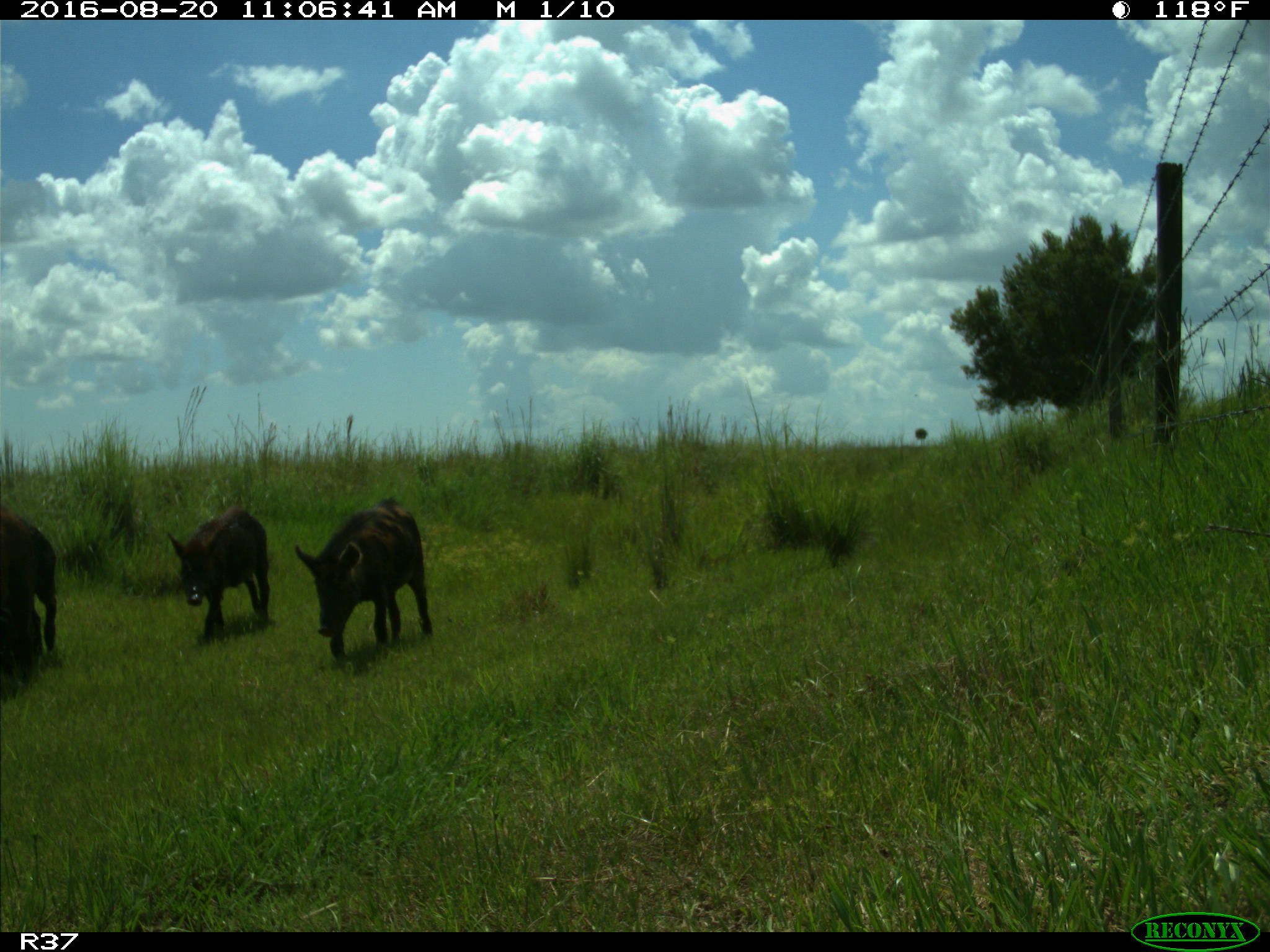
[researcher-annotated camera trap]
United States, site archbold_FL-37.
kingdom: Animalia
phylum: Chordata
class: Mammalia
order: Artiodactyla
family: Suidae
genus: Sus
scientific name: Sus scrofa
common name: wild boar